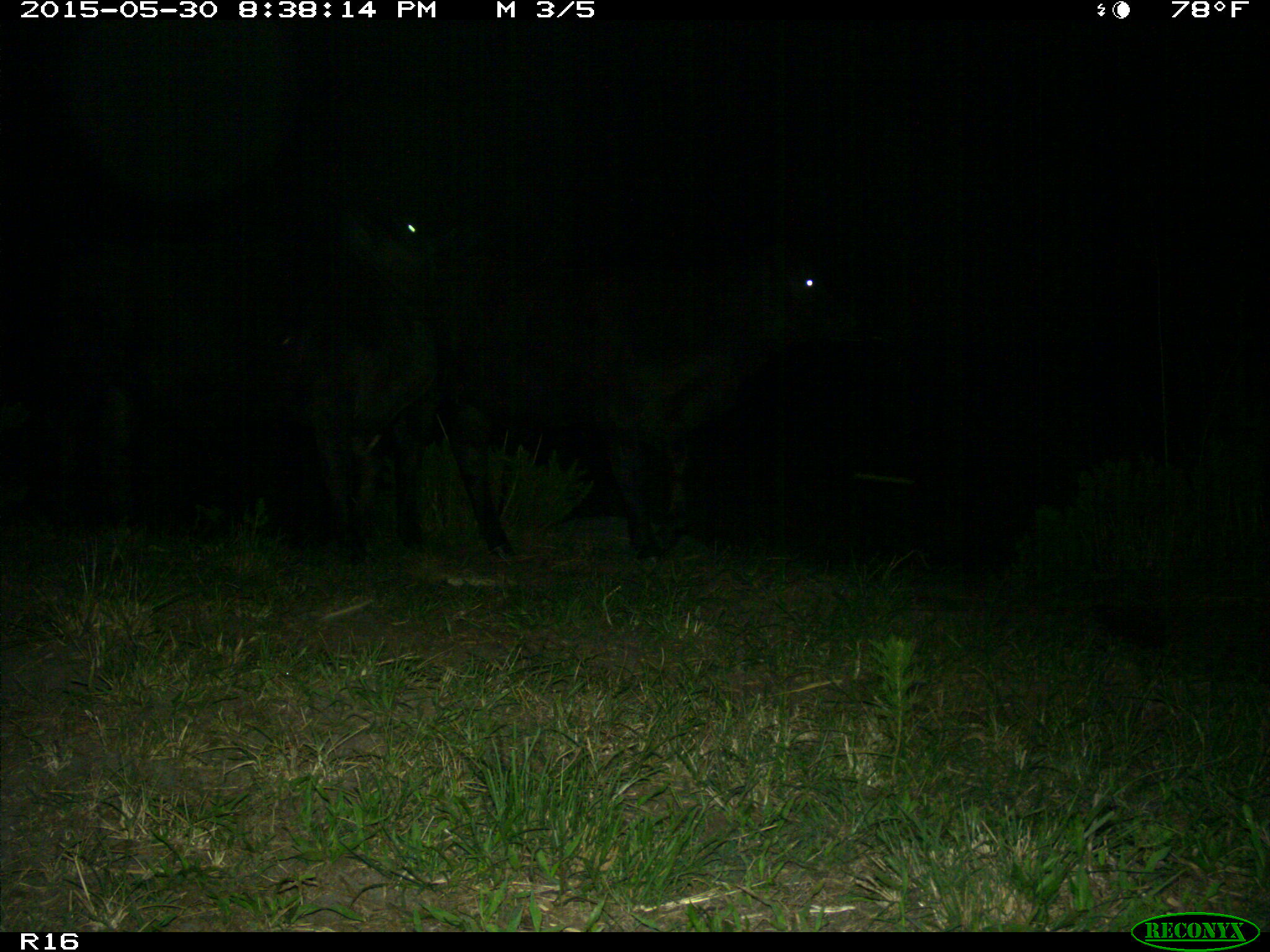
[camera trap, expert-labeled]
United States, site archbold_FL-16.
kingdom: Animalia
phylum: Chordata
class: Mammalia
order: Artiodactyla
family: Bovidae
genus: Bos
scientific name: Bos taurus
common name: domestic cow